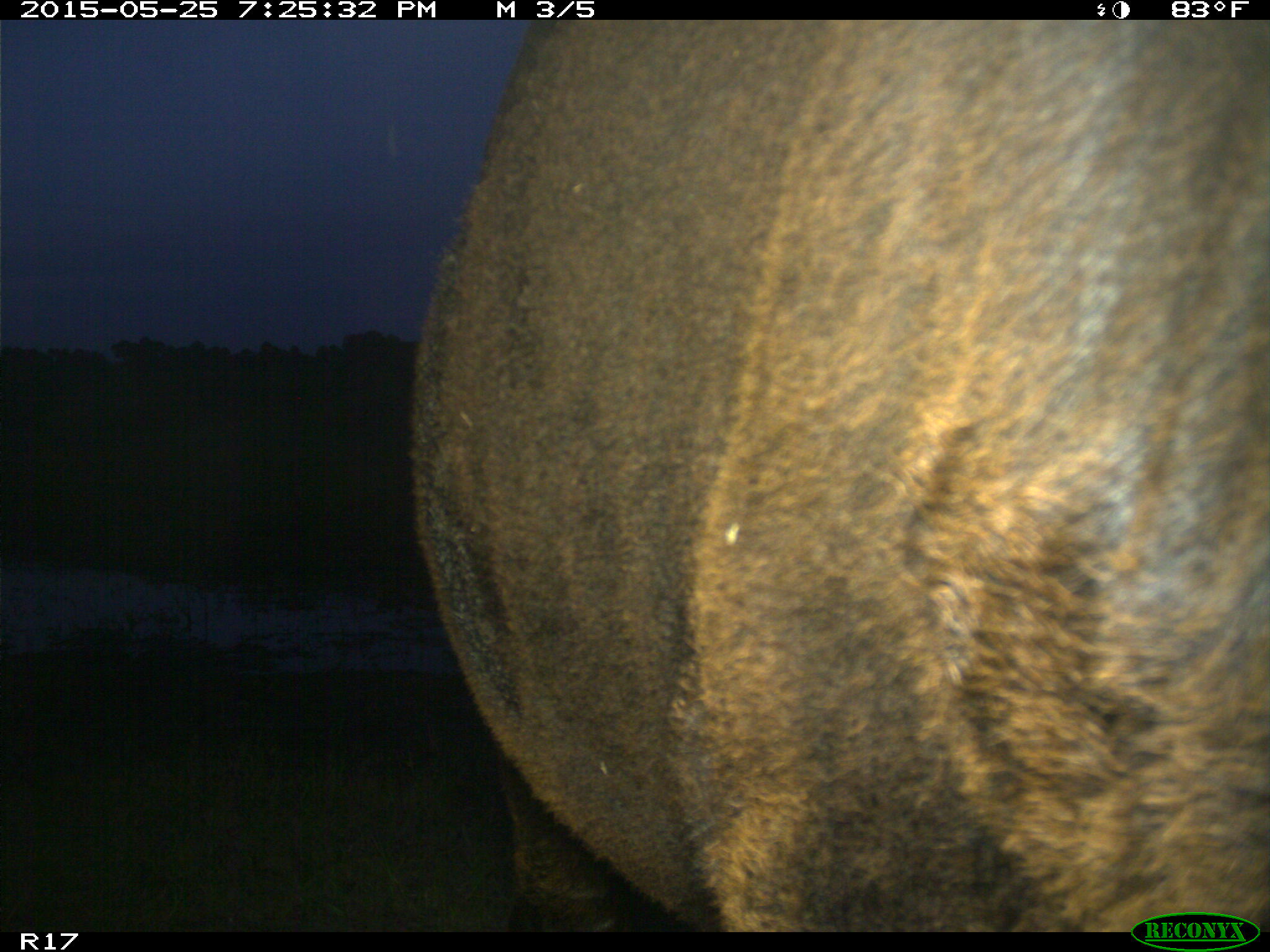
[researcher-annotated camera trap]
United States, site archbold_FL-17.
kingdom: Animalia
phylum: Chordata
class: Mammalia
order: Artiodactyla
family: Bovidae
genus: Bos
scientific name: Bos taurus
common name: domestic cow